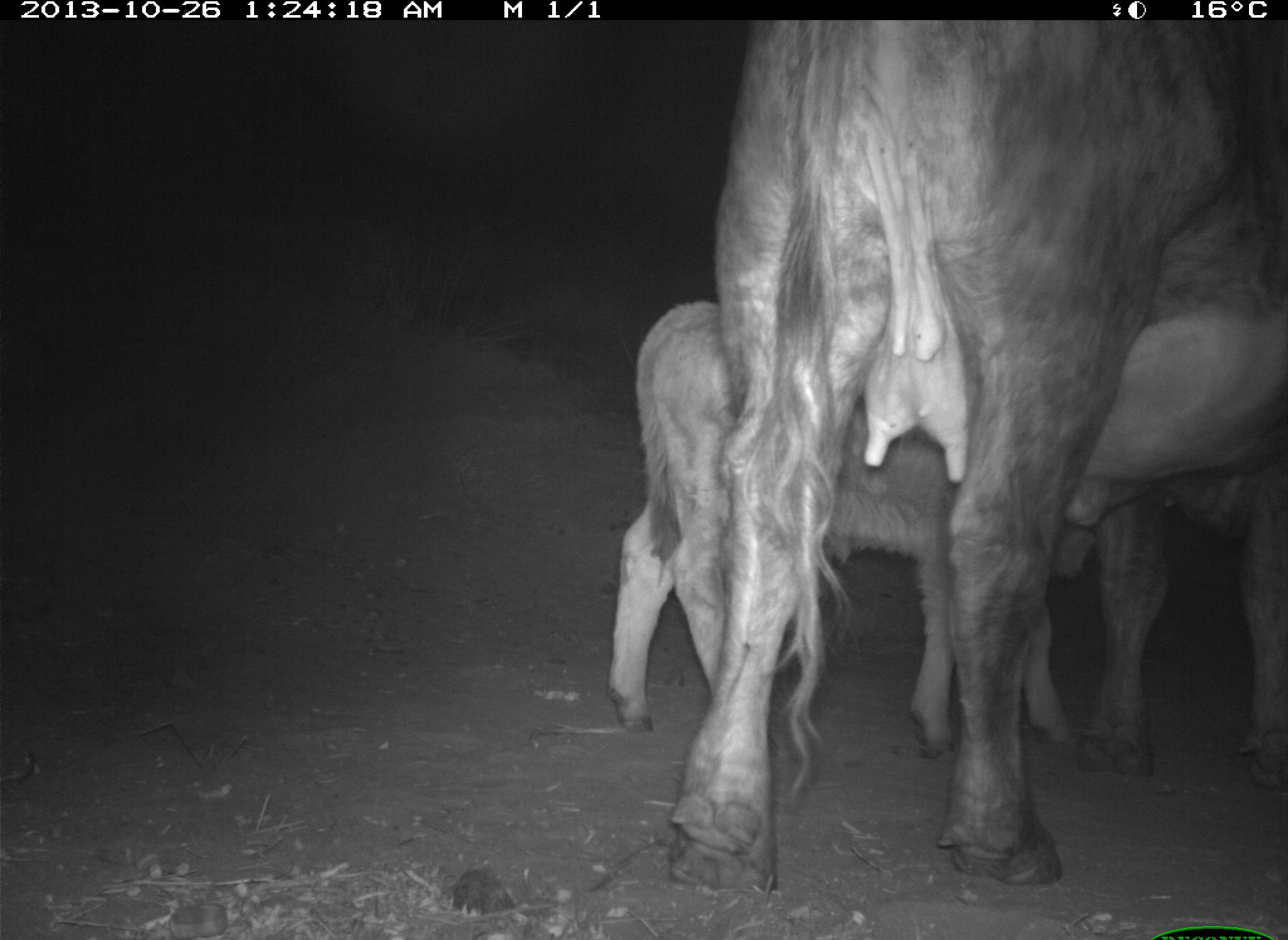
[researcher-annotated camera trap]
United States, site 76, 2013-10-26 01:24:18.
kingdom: Animalia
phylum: Chordata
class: Mammalia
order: Artiodactyla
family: Bovidae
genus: Bos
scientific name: Bos taurus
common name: cow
Cow (Bos taurus).